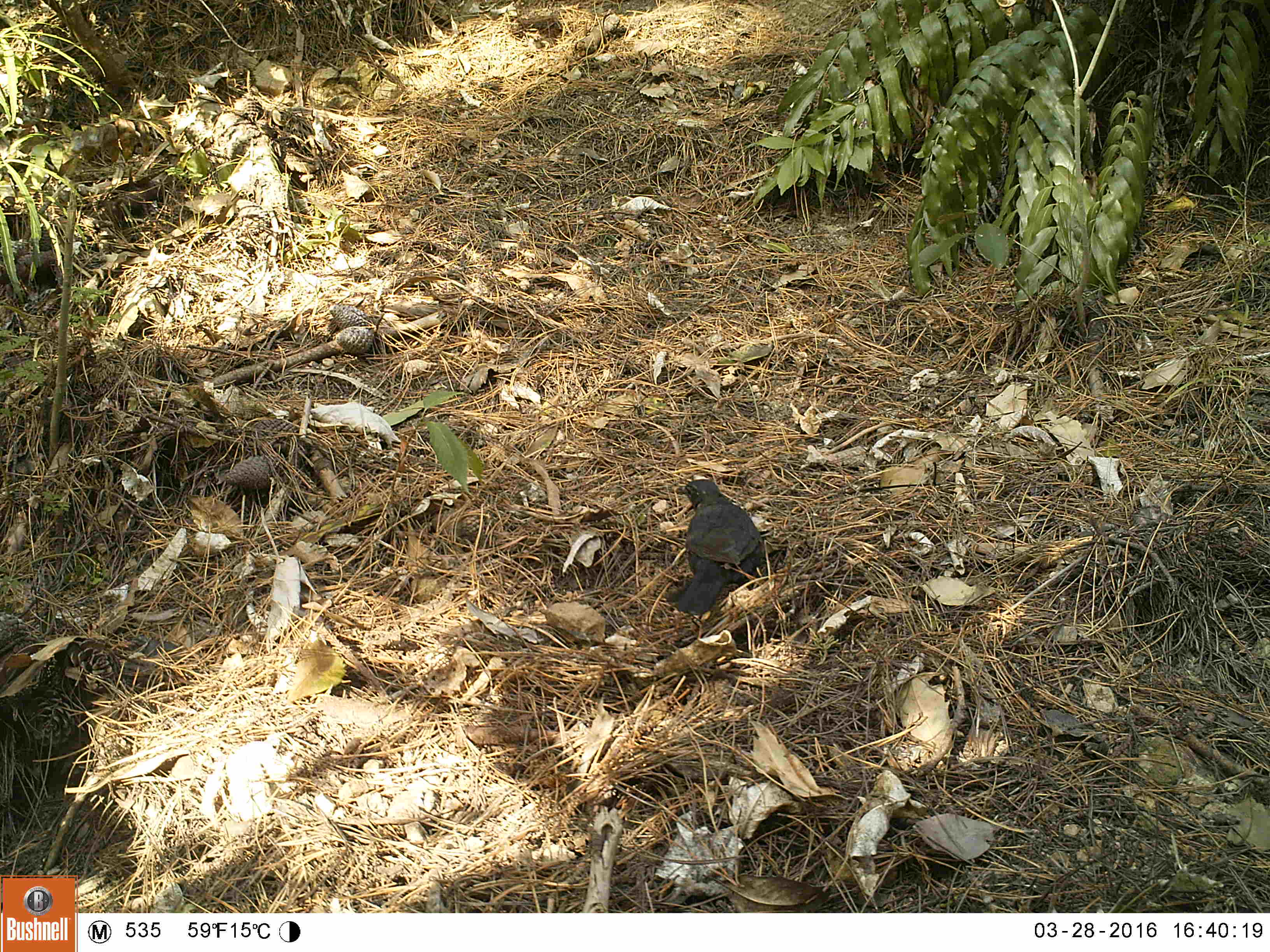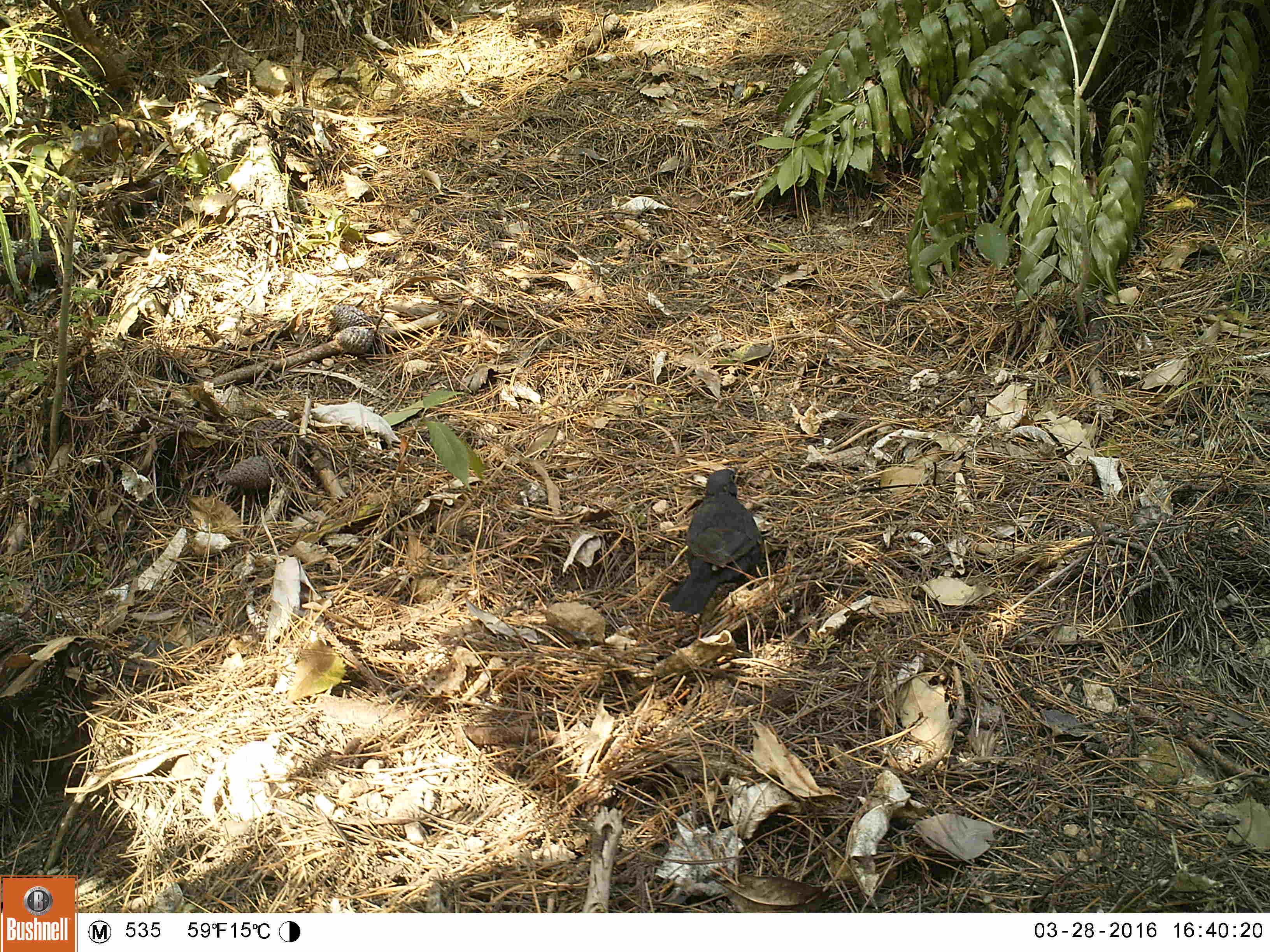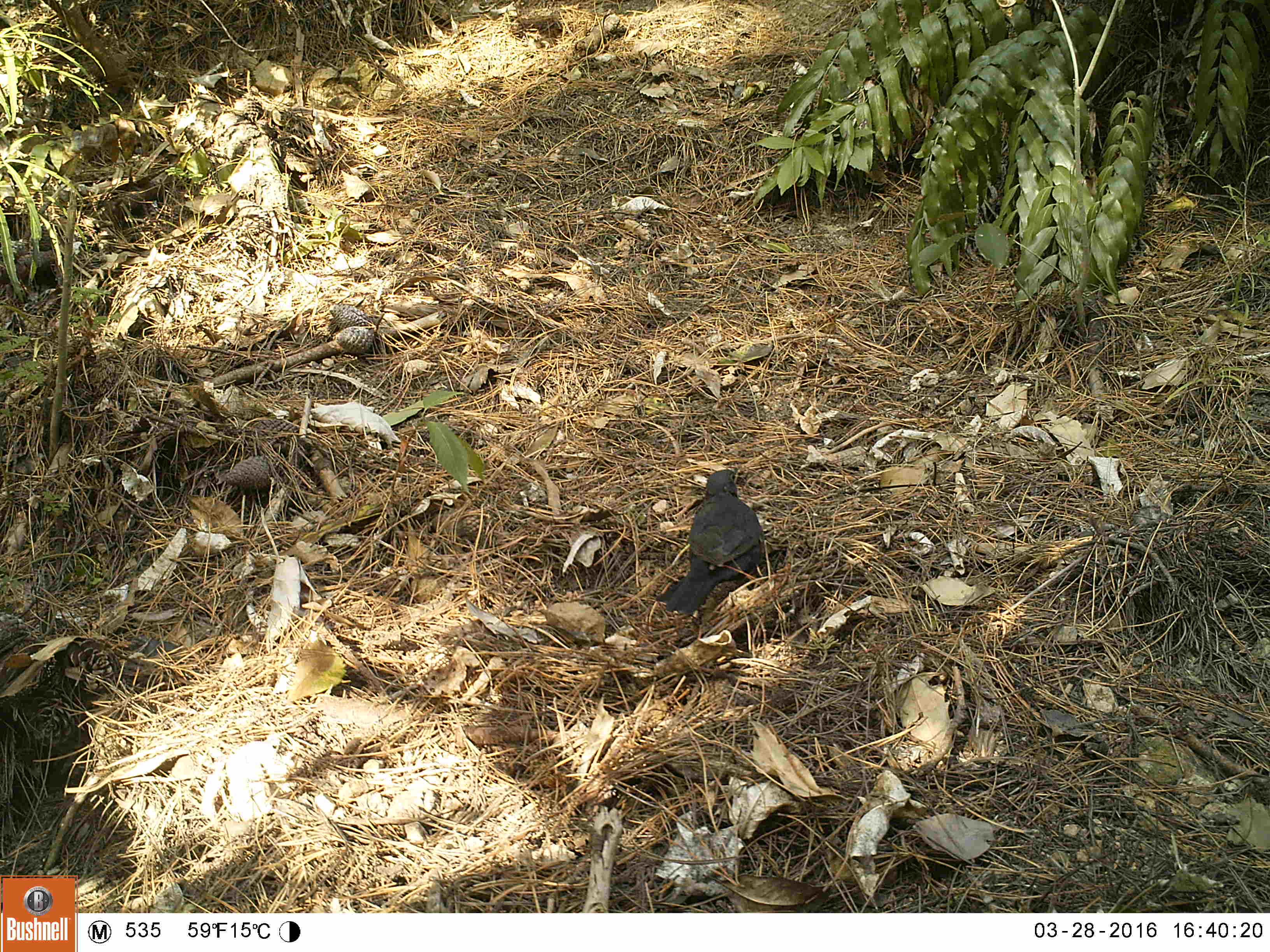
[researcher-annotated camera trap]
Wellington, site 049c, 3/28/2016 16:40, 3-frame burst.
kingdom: Animalia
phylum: Chordata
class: Aves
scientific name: Aves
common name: bird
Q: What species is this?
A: Bird (Aves).